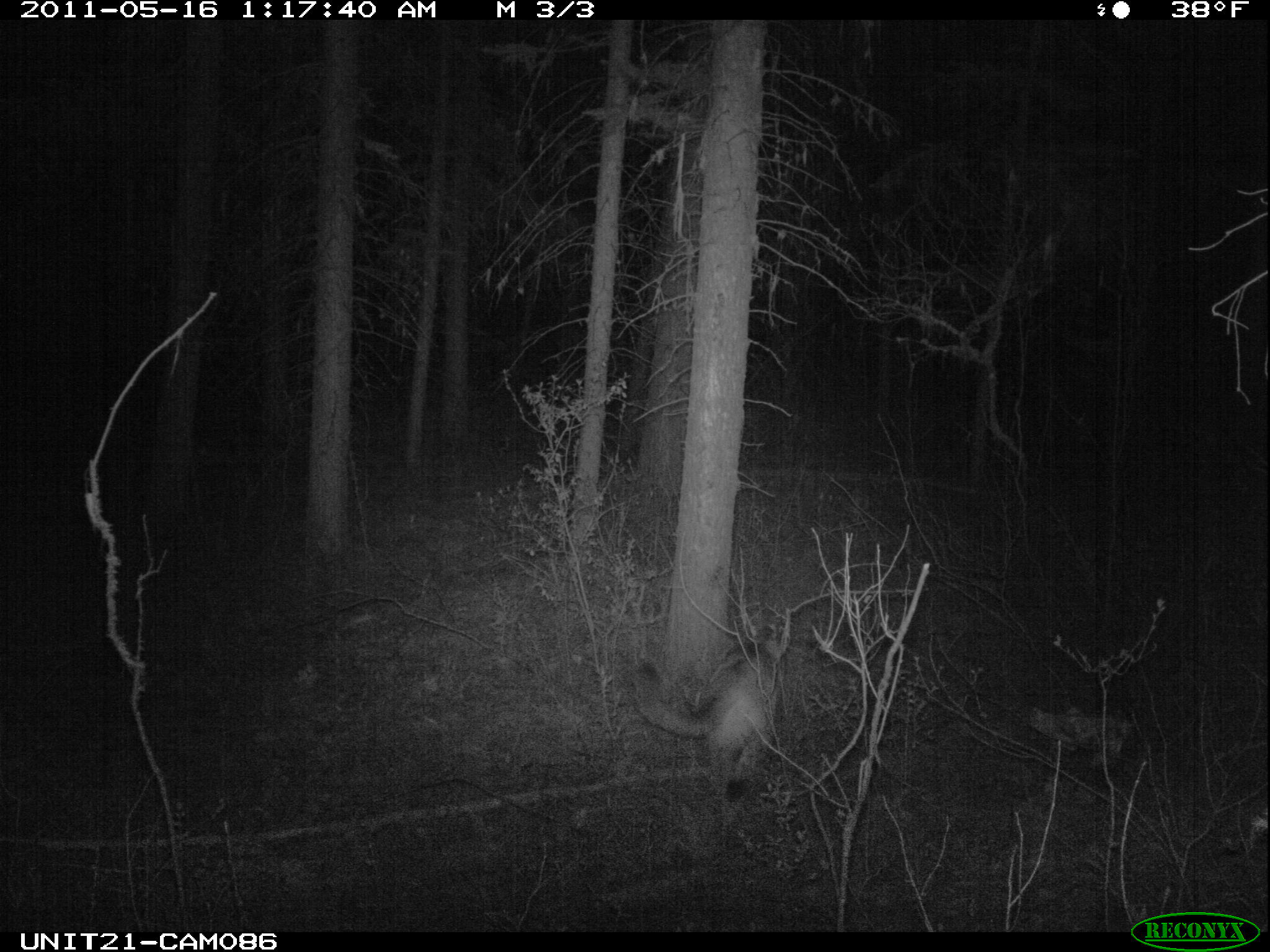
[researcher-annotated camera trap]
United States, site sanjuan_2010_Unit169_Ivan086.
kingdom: Animalia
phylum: Chordata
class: Mammalia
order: Carnivora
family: Felidae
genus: Puma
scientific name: Puma concolor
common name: mountain lion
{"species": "Puma concolor (mountain lion)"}